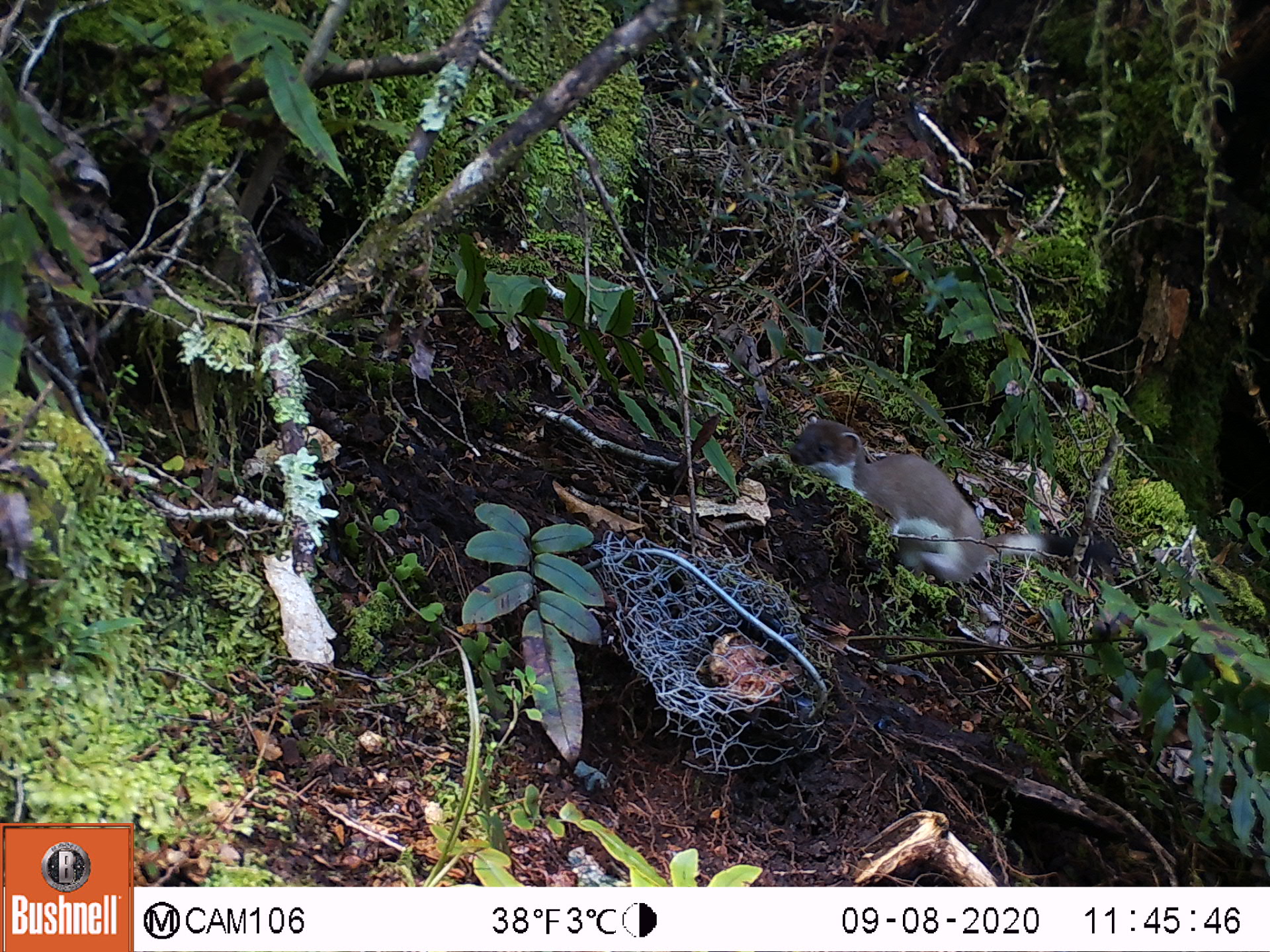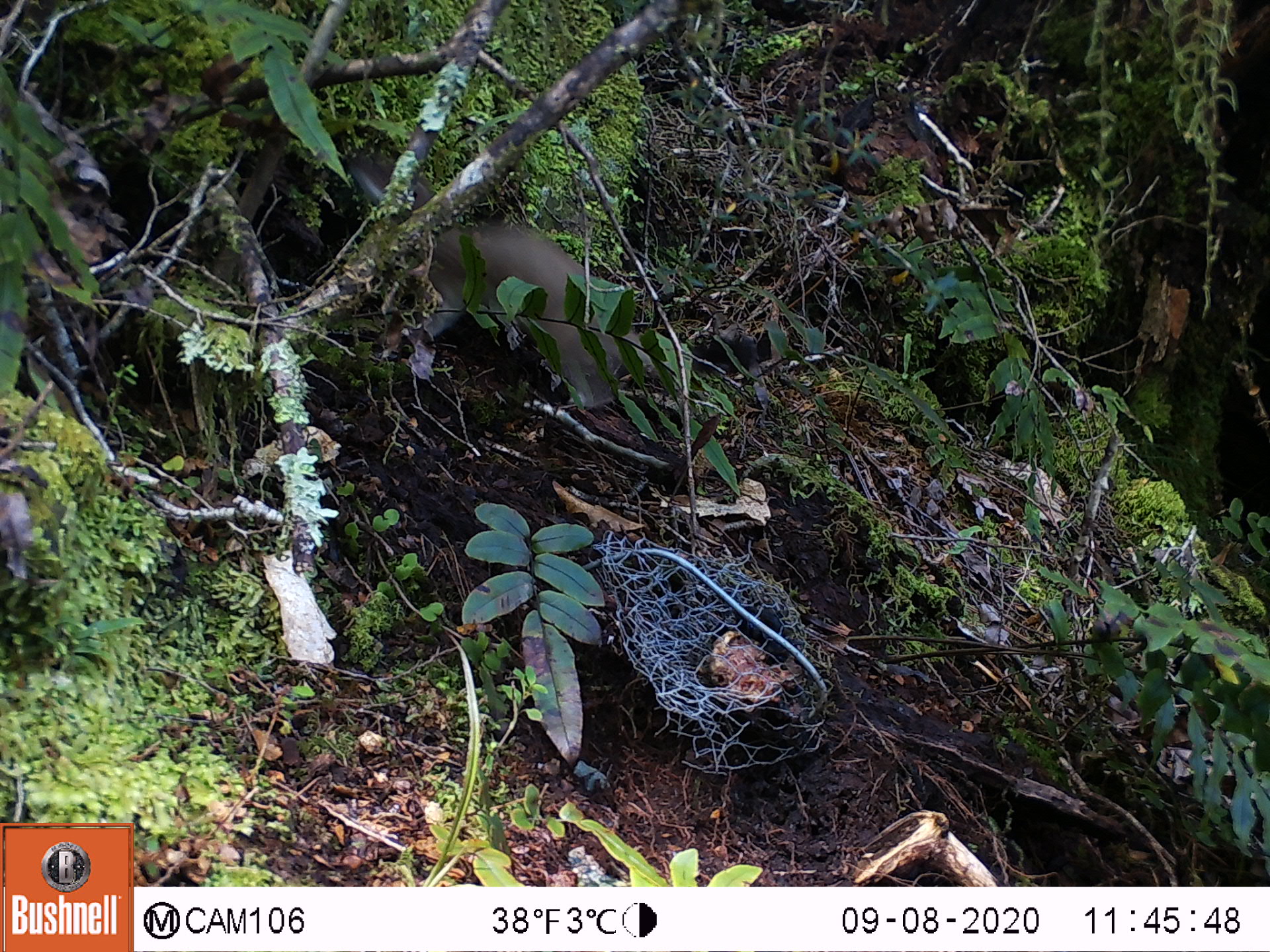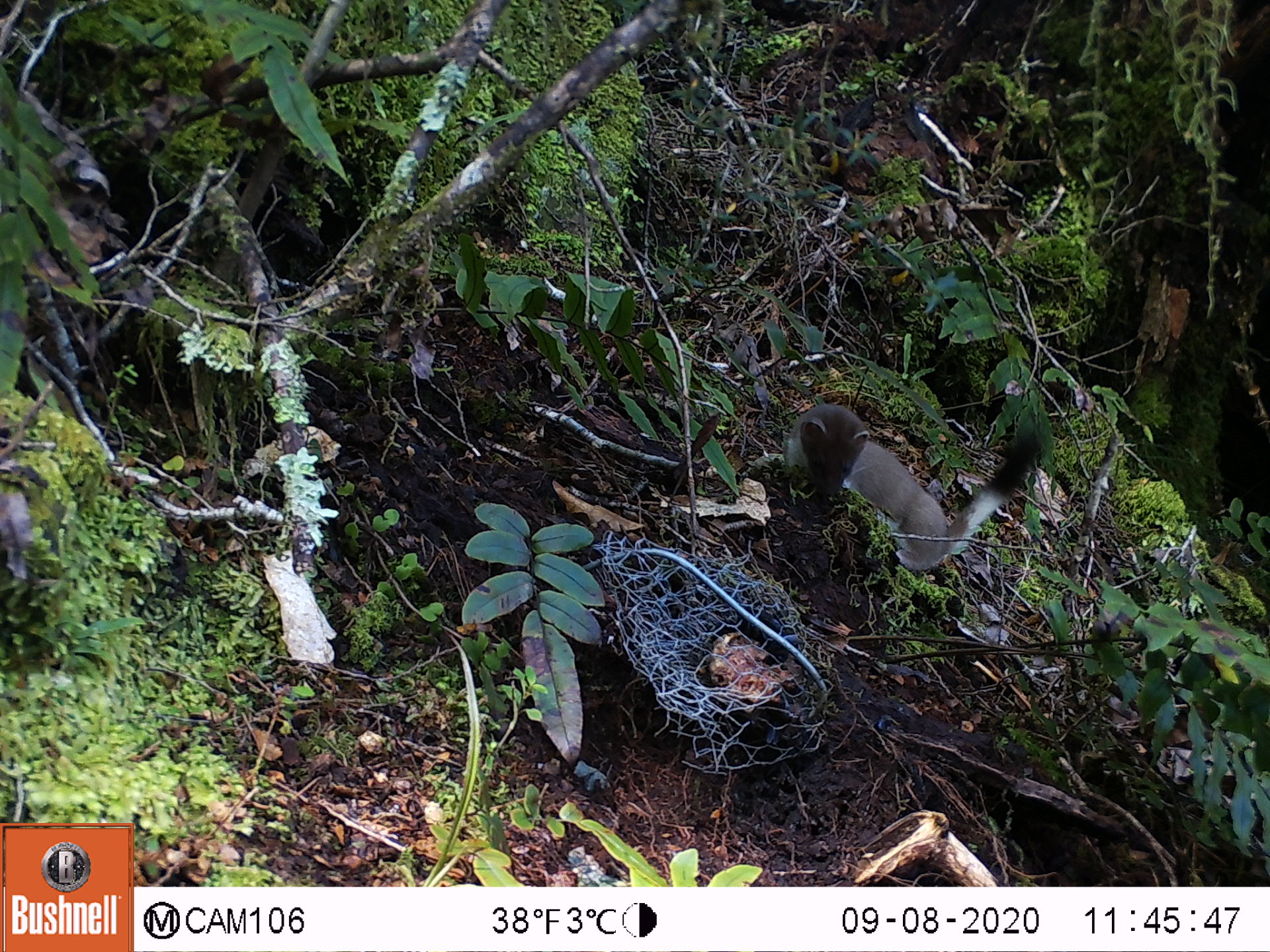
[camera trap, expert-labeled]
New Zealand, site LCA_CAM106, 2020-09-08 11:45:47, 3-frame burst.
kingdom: Animalia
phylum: Chordata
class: Mammalia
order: Carnivora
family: Mustelidae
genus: Mustela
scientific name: Mustela erminea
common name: stoat